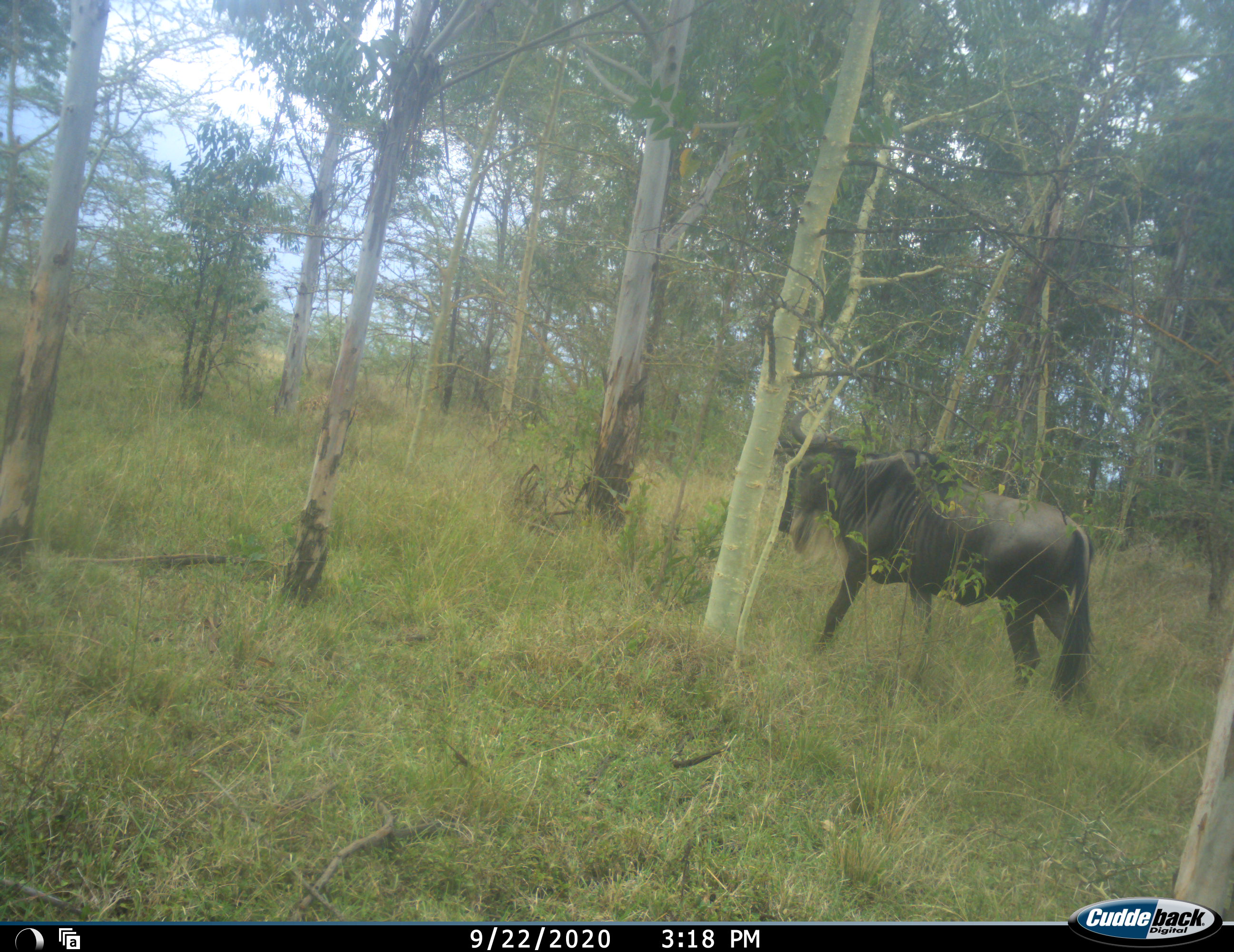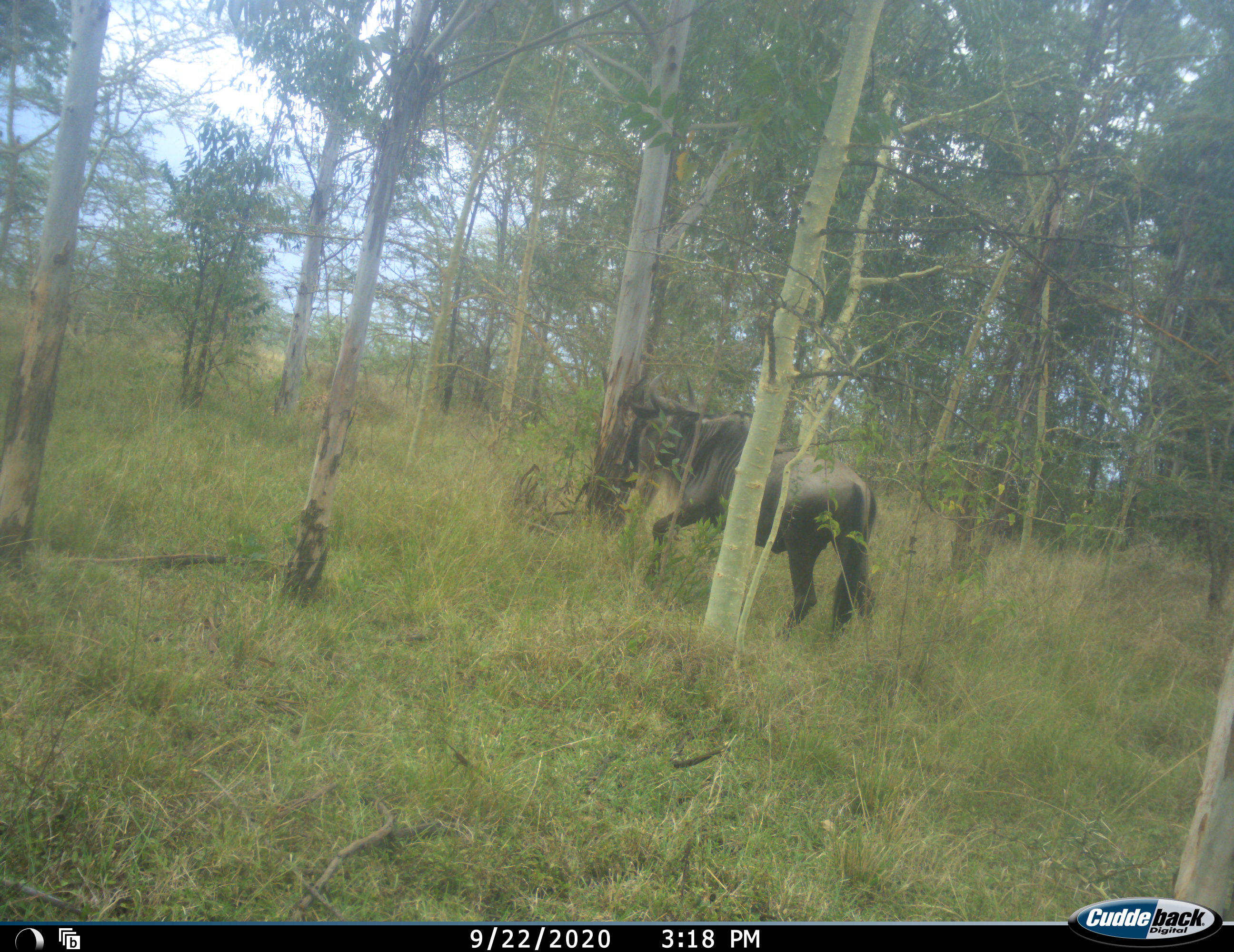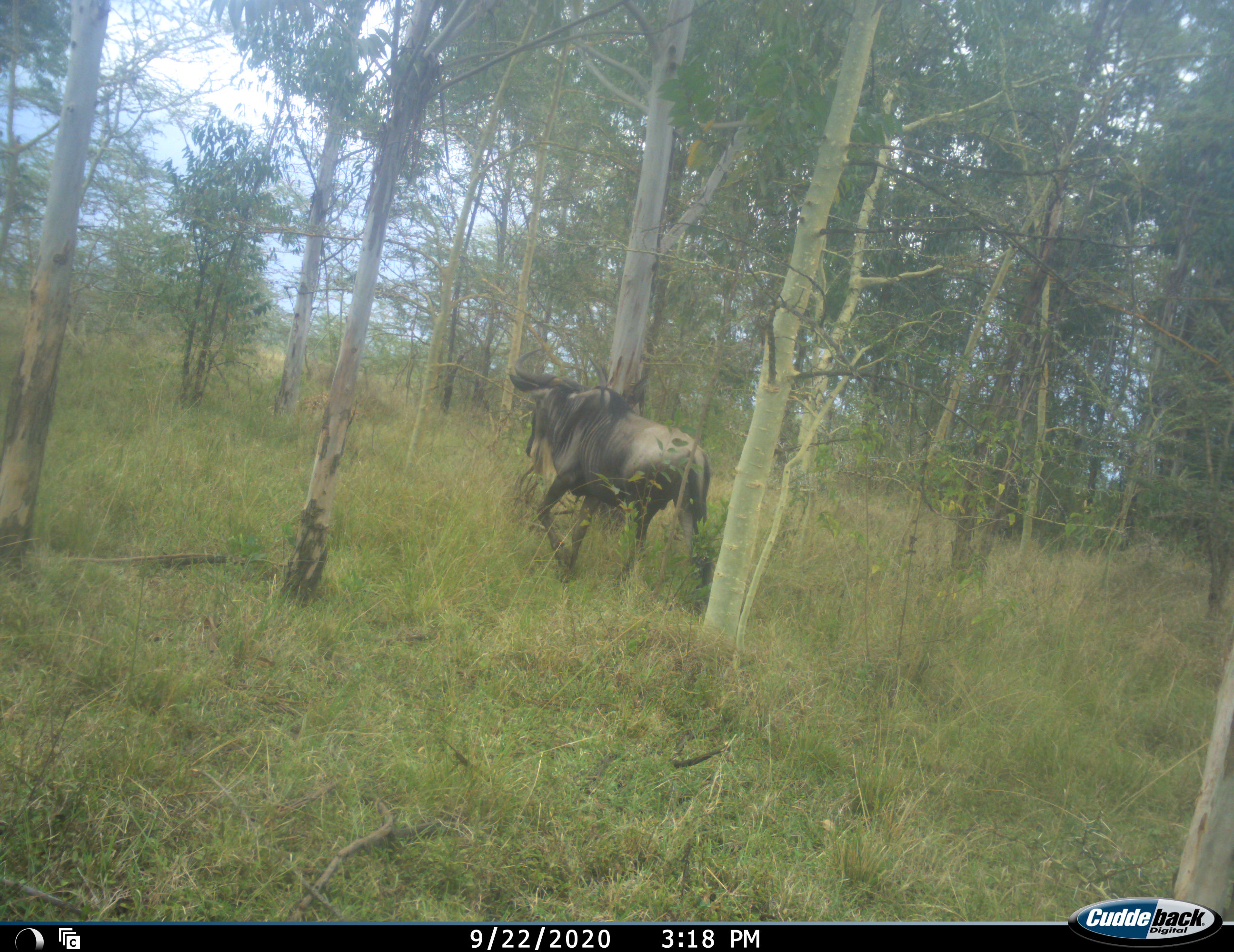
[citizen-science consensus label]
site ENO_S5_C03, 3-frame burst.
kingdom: Animalia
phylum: Chordata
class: Mammalia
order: Artiodactyla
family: Bovidae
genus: Connochaetes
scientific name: Connochaetes taurinus taurinus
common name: blue wildebeest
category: wildebeestblue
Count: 1.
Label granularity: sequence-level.